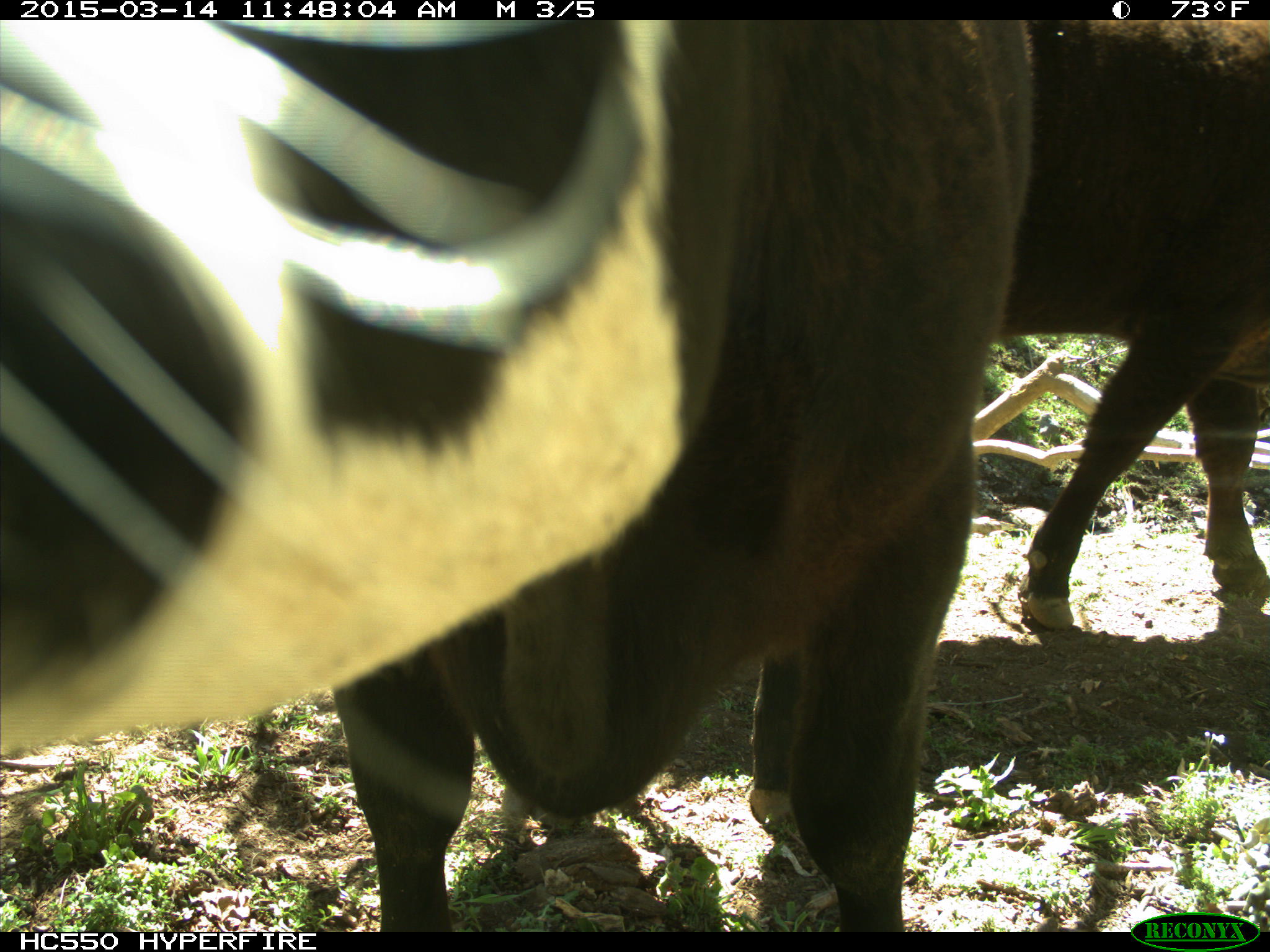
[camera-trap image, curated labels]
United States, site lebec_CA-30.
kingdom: Animalia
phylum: Chordata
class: Mammalia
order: Artiodactyla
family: Bovidae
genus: Bos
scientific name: Bos taurus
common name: domestic cow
Bos taurus (domestic cow).